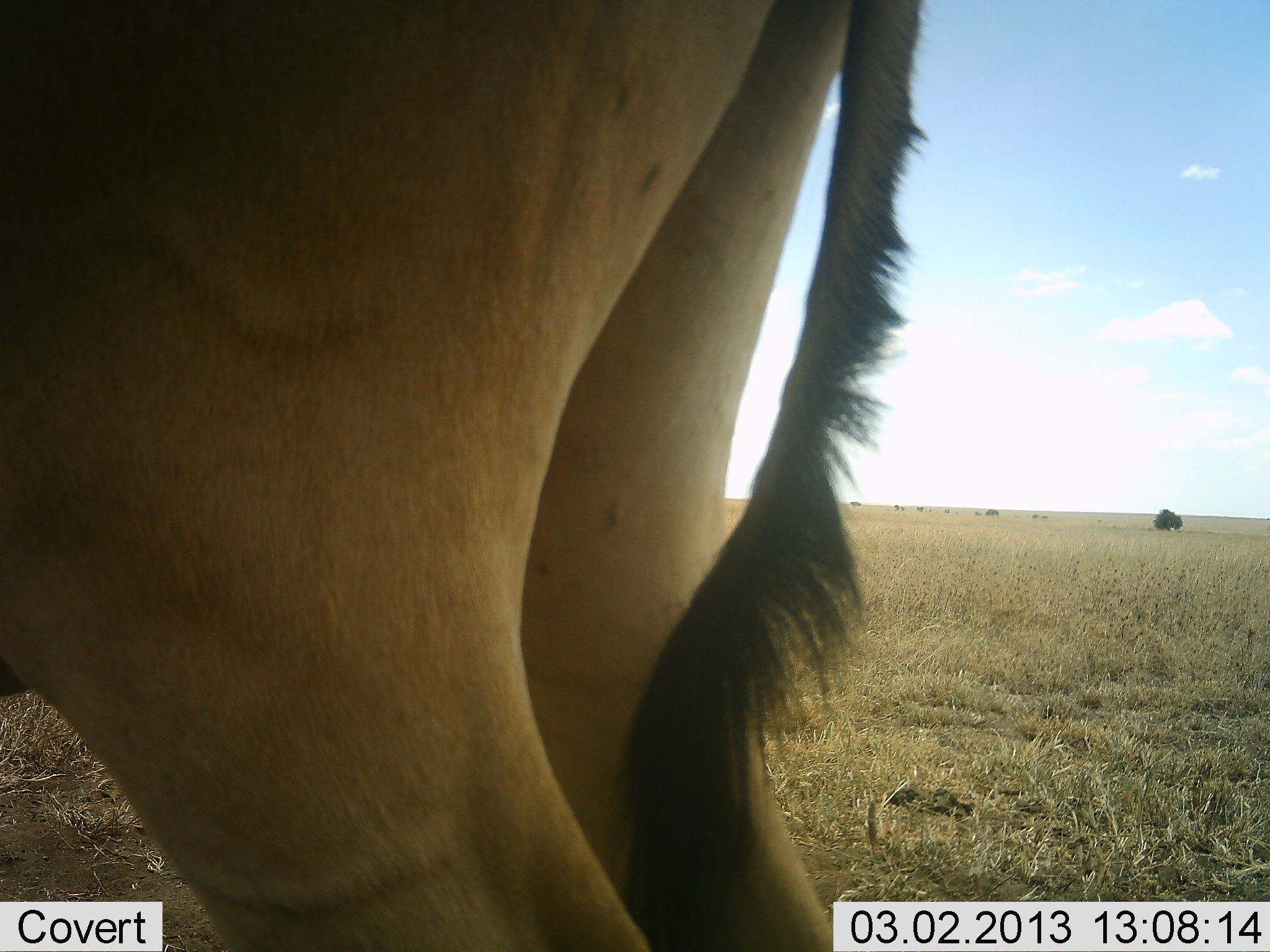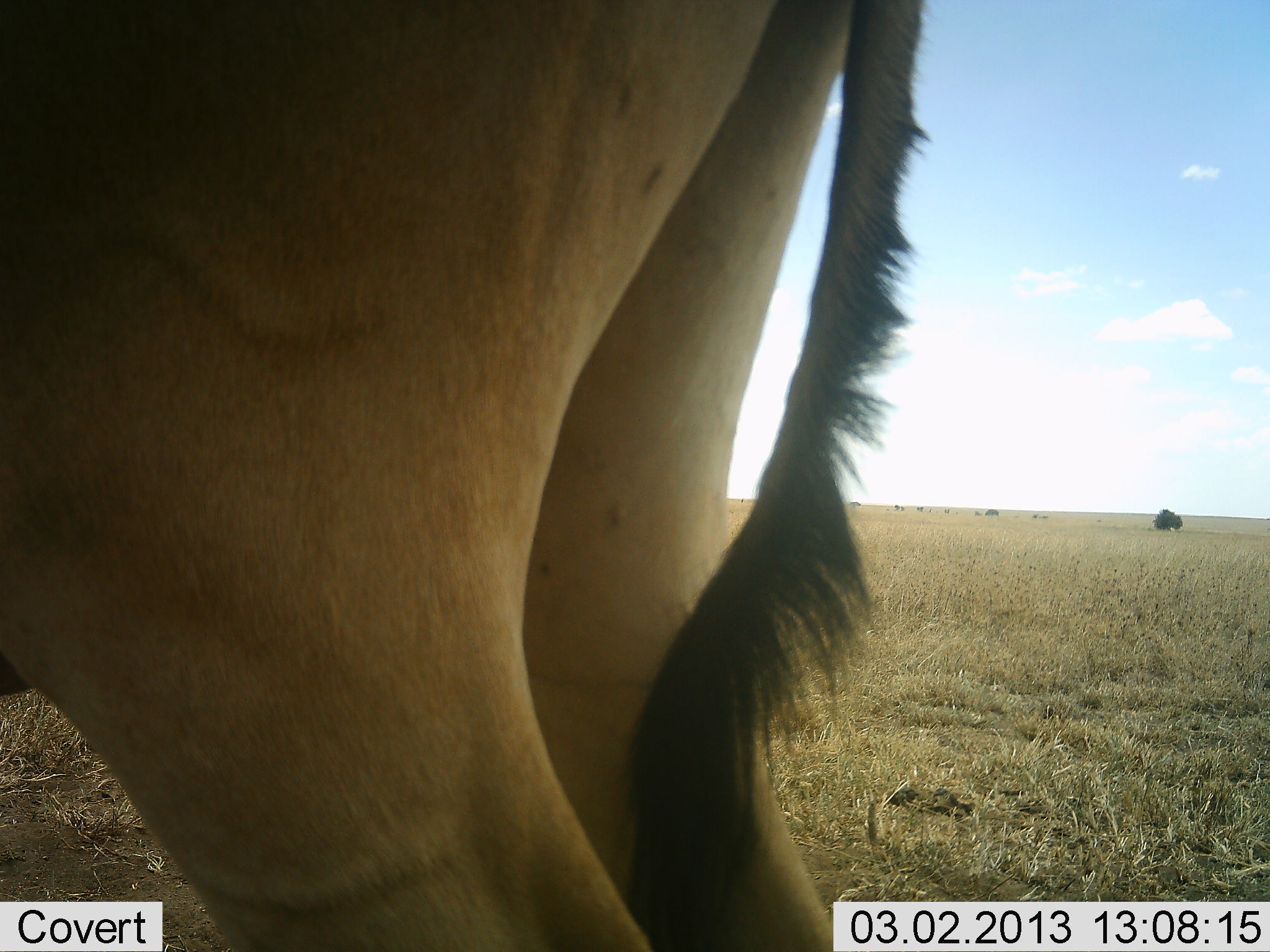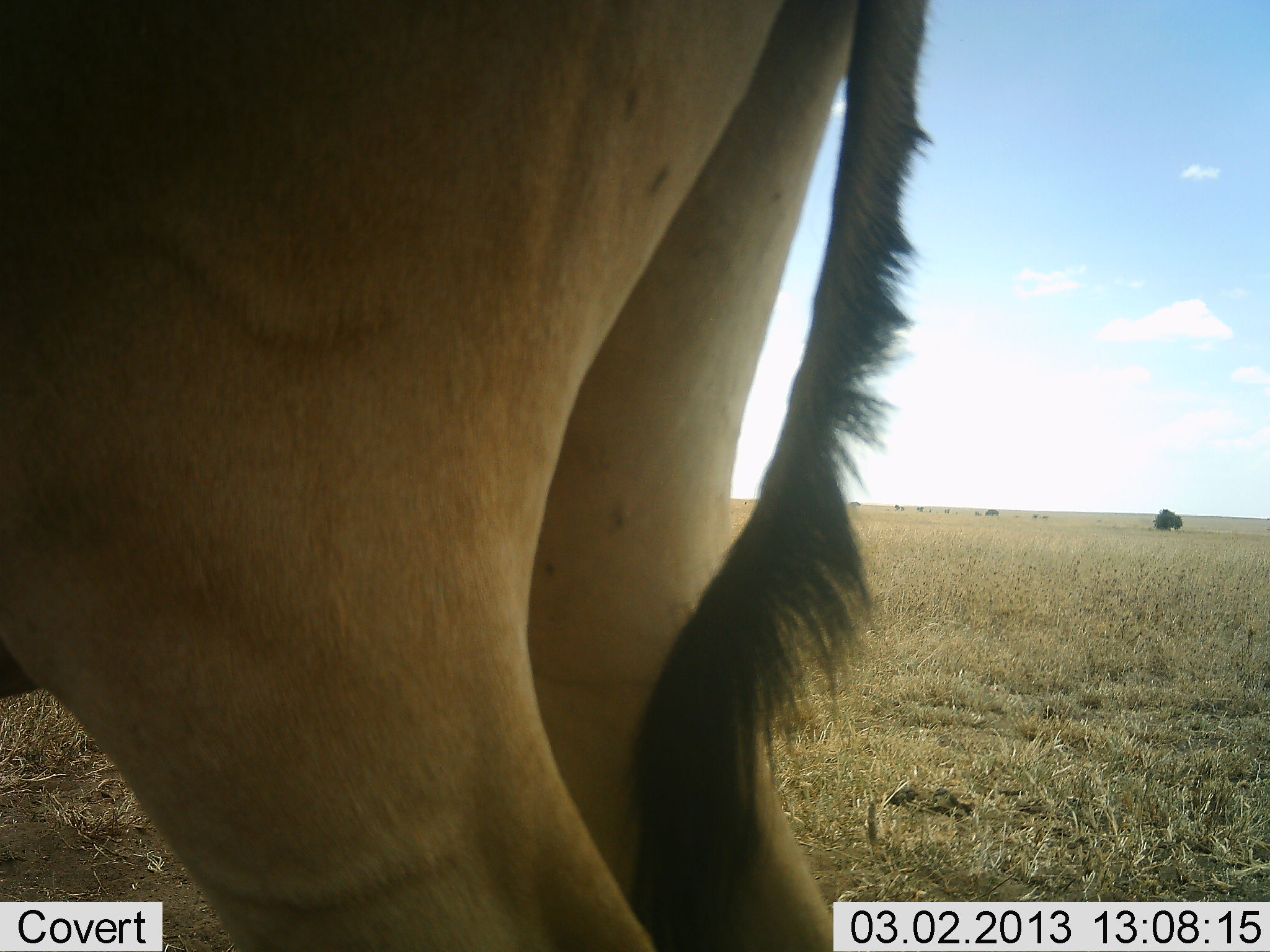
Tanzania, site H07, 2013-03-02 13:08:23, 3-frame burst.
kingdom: Animalia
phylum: Chordata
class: Mammalia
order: Artiodactyla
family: Bovidae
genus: Alcelaphus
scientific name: Alcelaphus buselaphus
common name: hartebeest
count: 1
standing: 100%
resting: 0%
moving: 0%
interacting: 0%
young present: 0%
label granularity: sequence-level